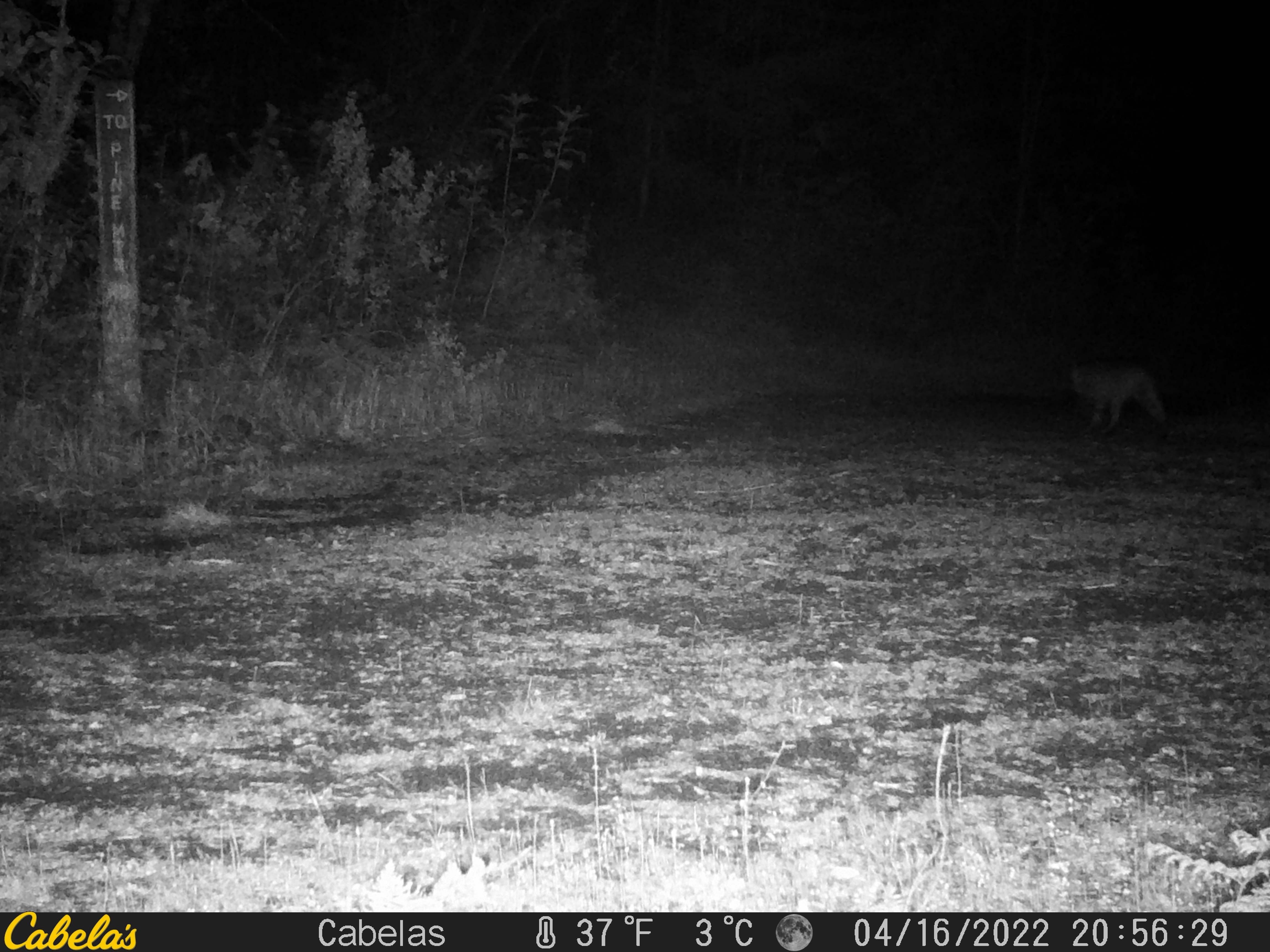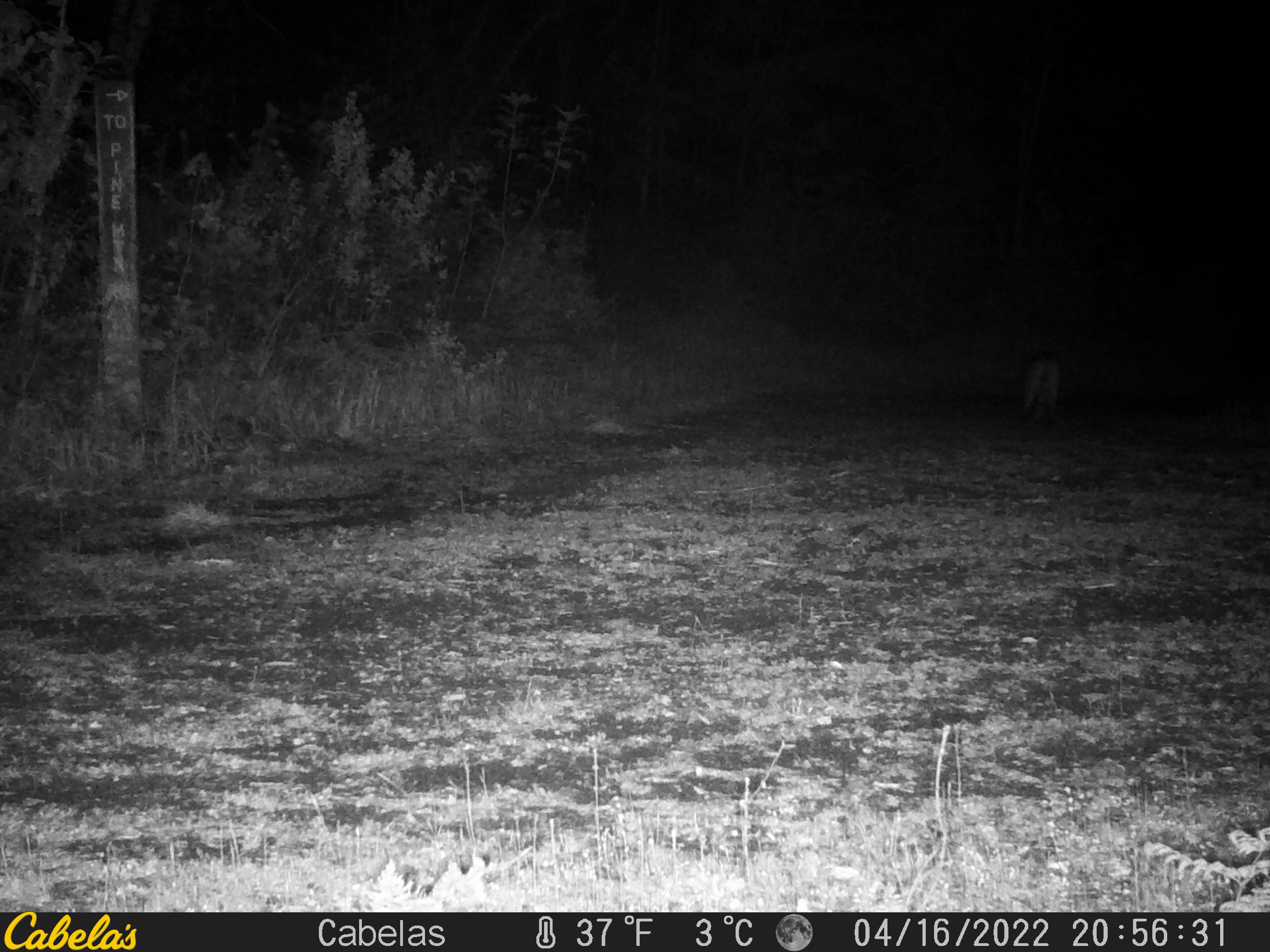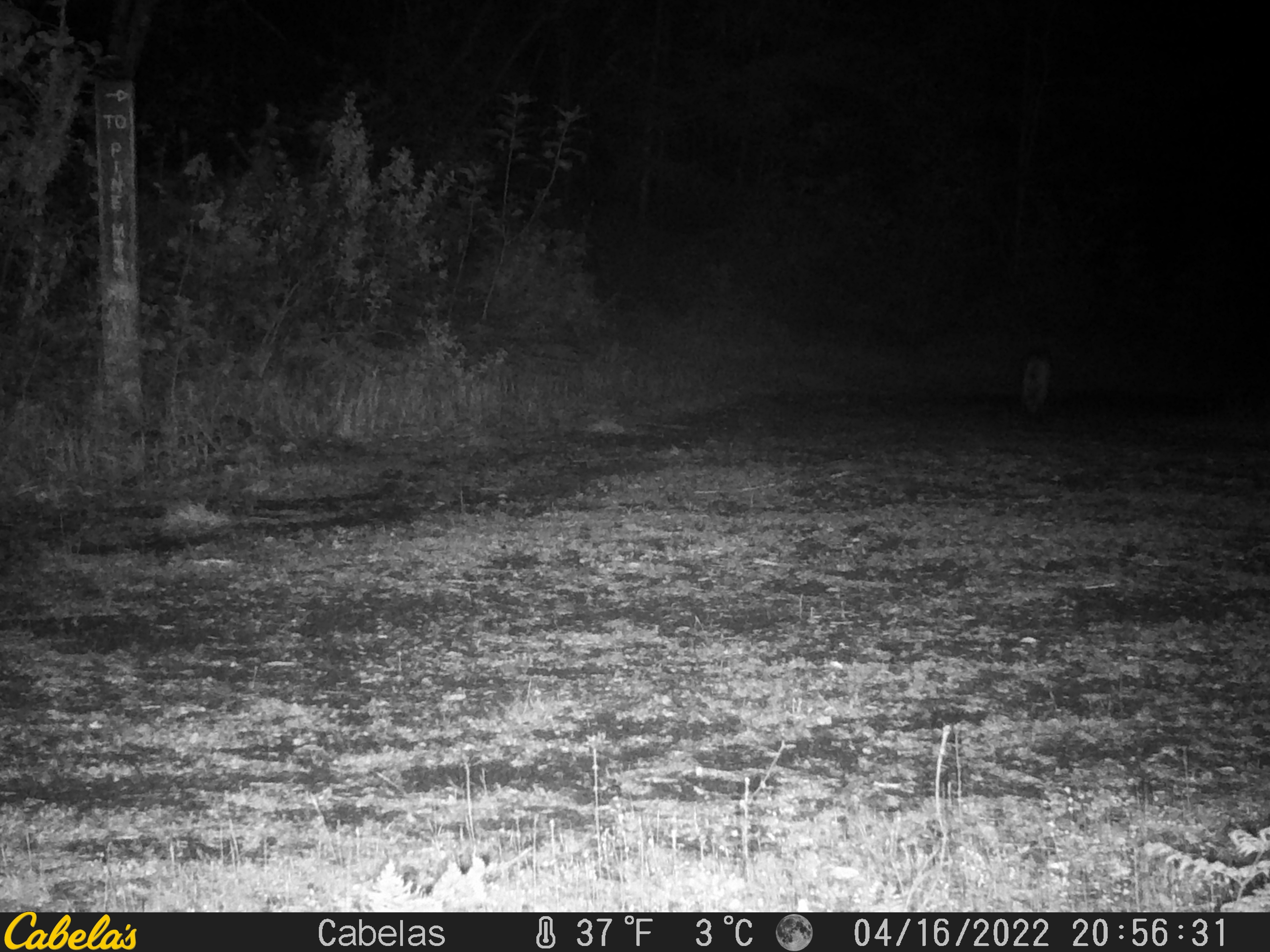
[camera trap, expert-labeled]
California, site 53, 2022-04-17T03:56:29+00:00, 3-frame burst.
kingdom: Animalia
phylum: Chordata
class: Mammalia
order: Carnivora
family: Canidae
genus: Urocyon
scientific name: Urocyon cinereoargenteus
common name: gray fox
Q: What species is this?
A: Gray fox (Urocyon cinereoargenteus).